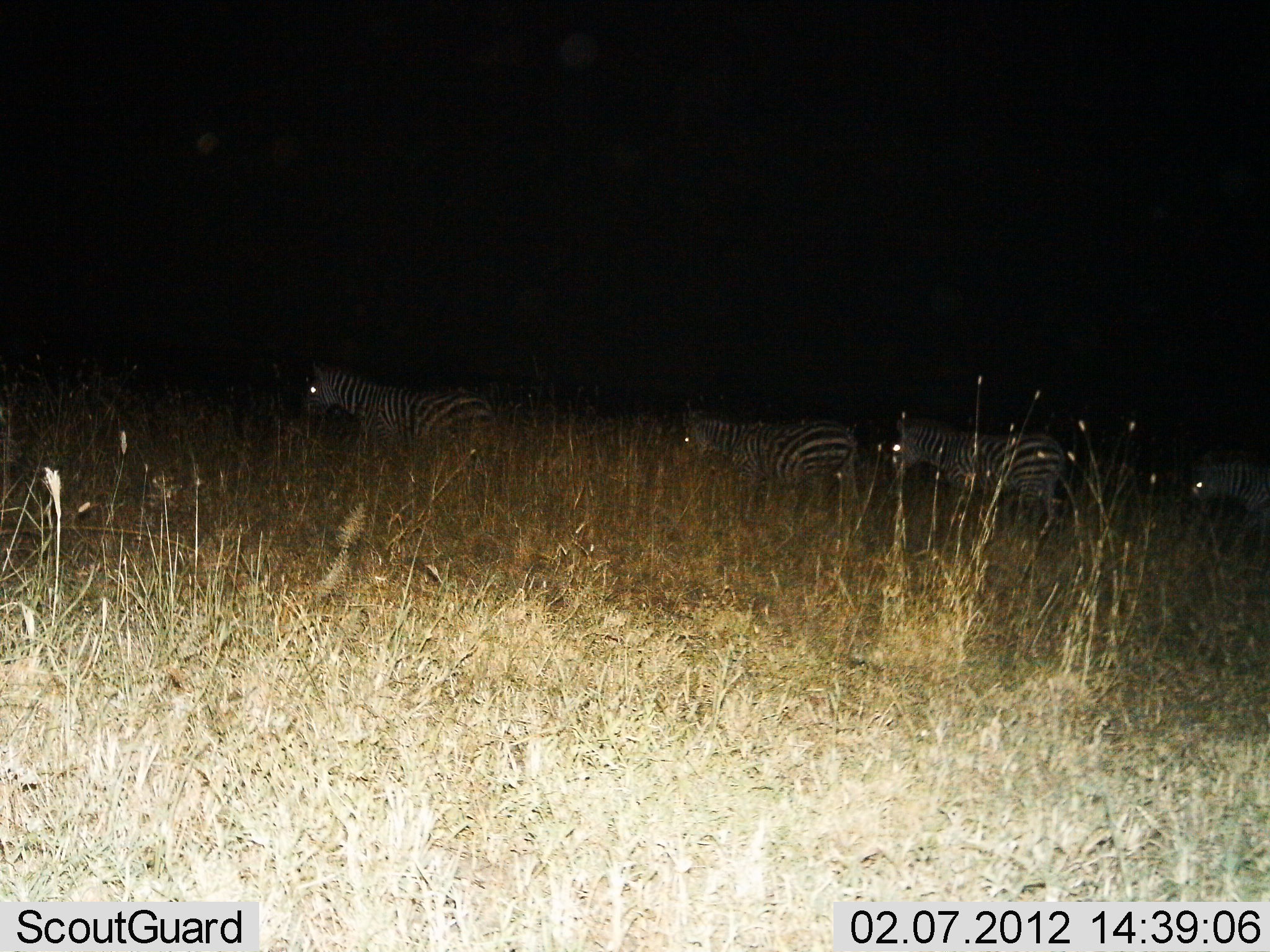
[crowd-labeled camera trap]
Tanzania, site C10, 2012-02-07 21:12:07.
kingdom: Animalia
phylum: Chordata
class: Mammalia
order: Perissodactyla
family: Equidae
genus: Equus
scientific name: Equus quagga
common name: plains zebra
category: zebra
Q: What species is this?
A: Zebra (plains zebra) (Equus quagga).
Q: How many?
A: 4.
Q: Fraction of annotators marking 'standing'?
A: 13%.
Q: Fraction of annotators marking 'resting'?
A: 0%.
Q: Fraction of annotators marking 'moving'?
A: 87%.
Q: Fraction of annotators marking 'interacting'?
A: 0%.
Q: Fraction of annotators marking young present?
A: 0%.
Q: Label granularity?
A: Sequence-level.